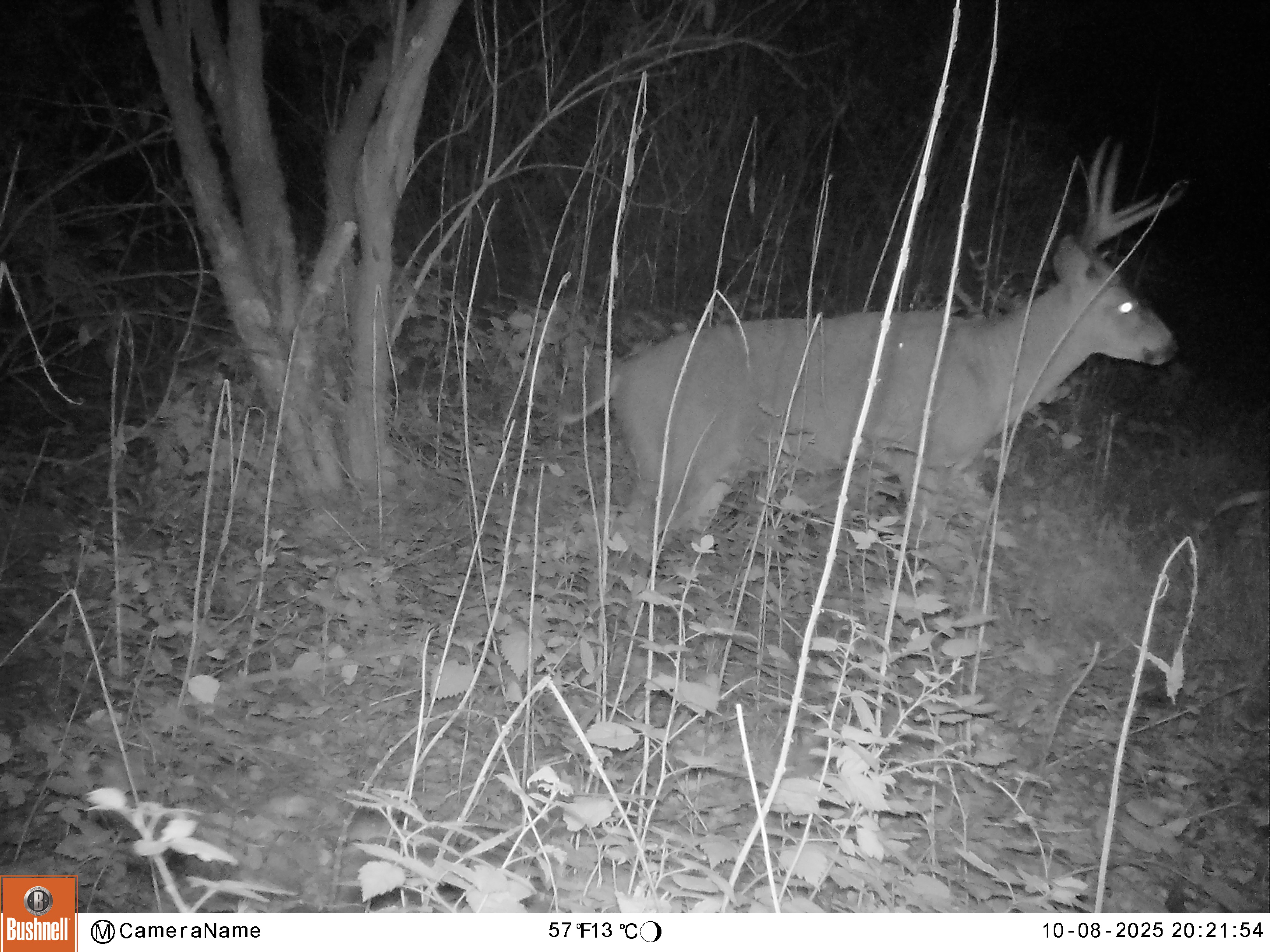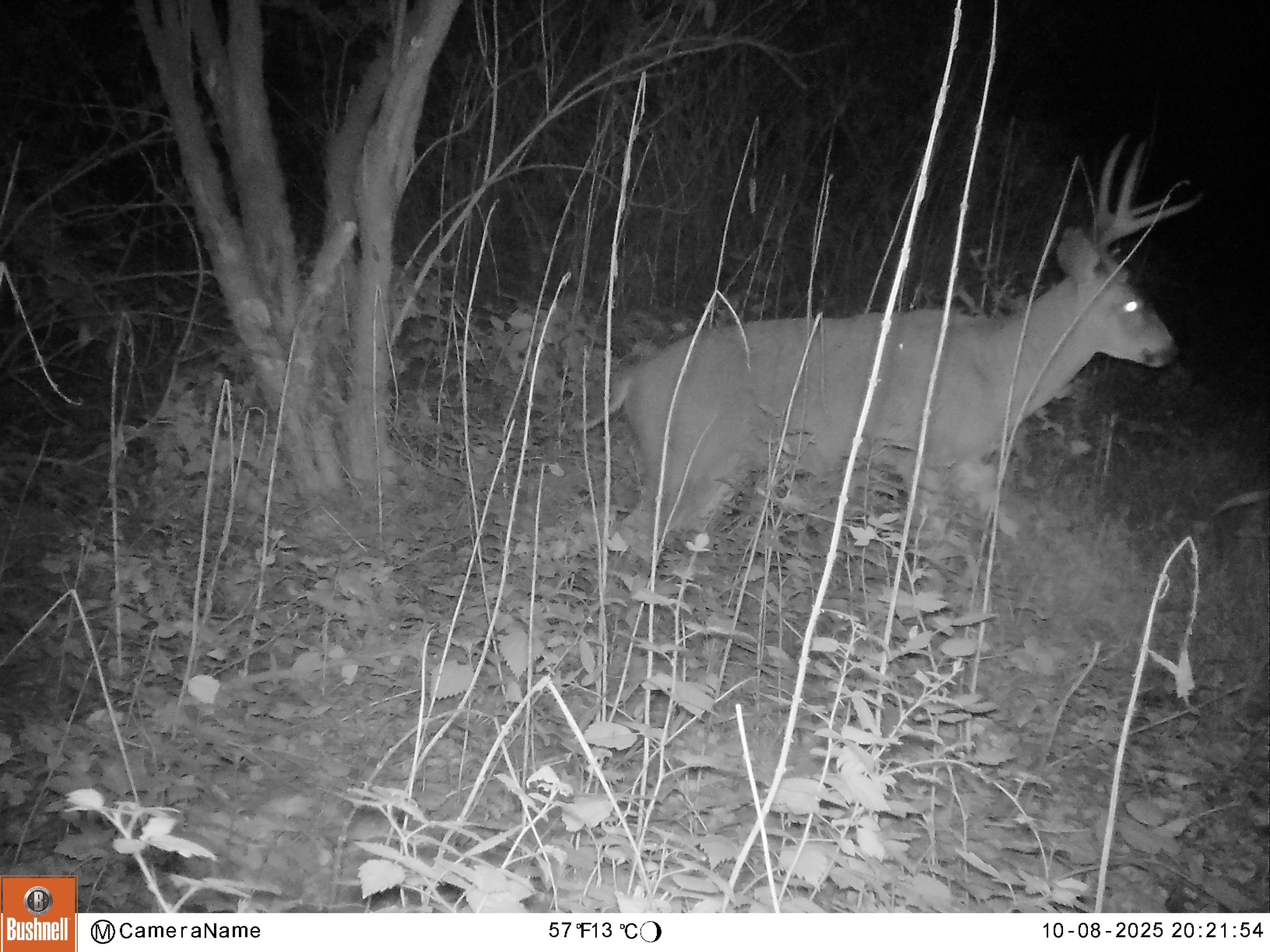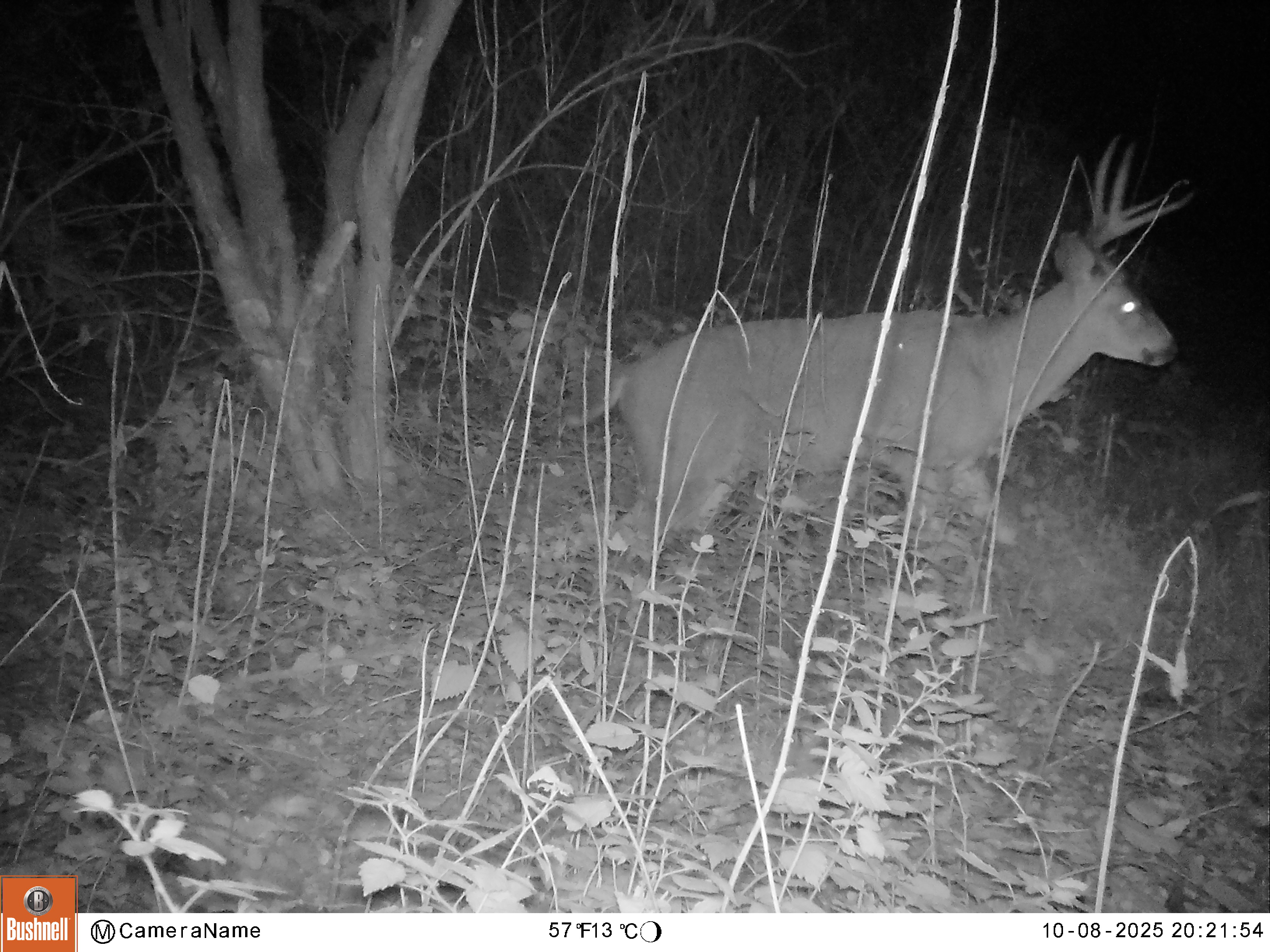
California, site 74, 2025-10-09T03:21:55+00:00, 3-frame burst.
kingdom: Animalia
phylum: Chordata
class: Mammalia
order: Artiodactyla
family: Cervidae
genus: Odocoileus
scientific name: Odocoileus hemionus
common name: mule deer